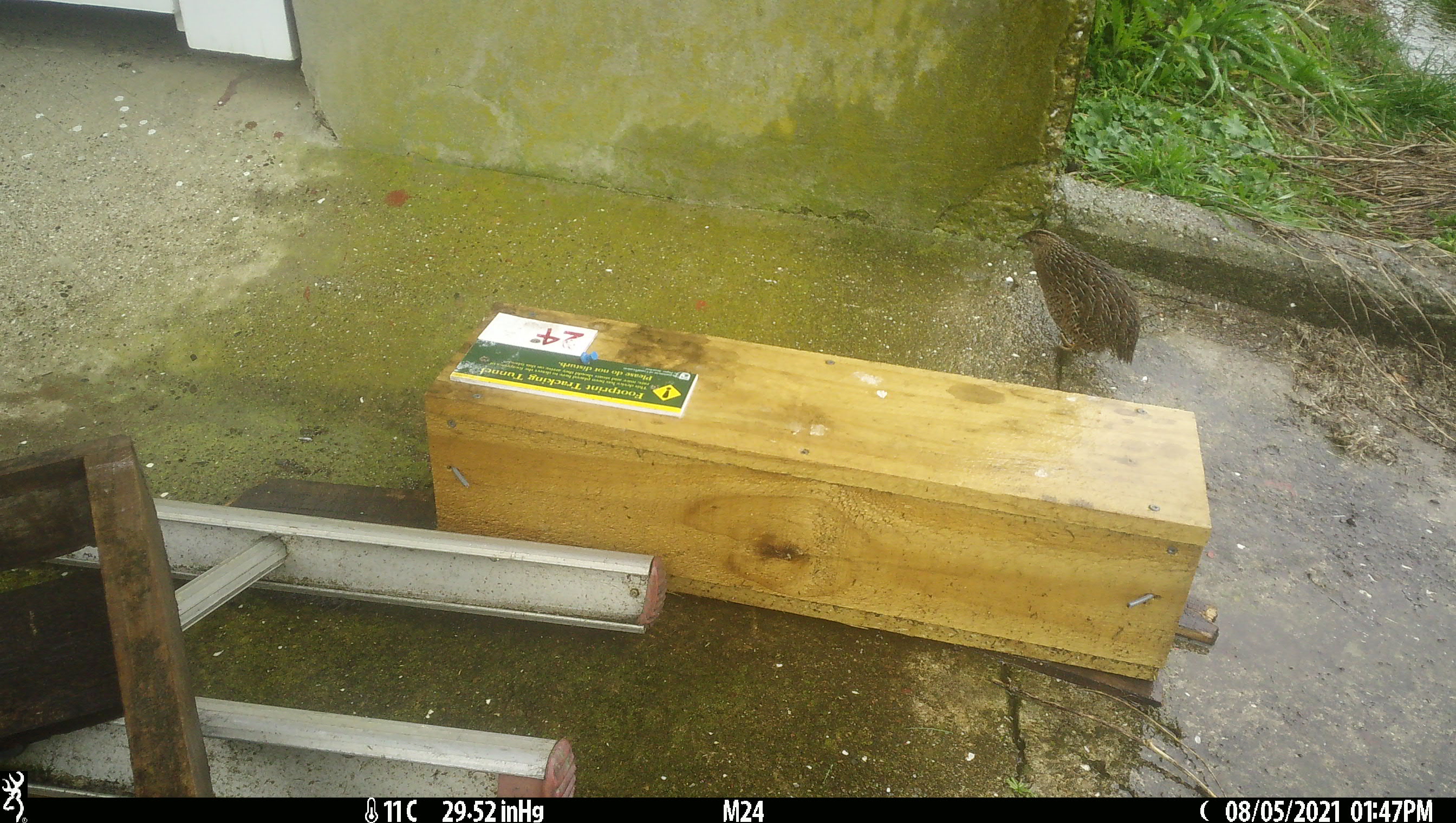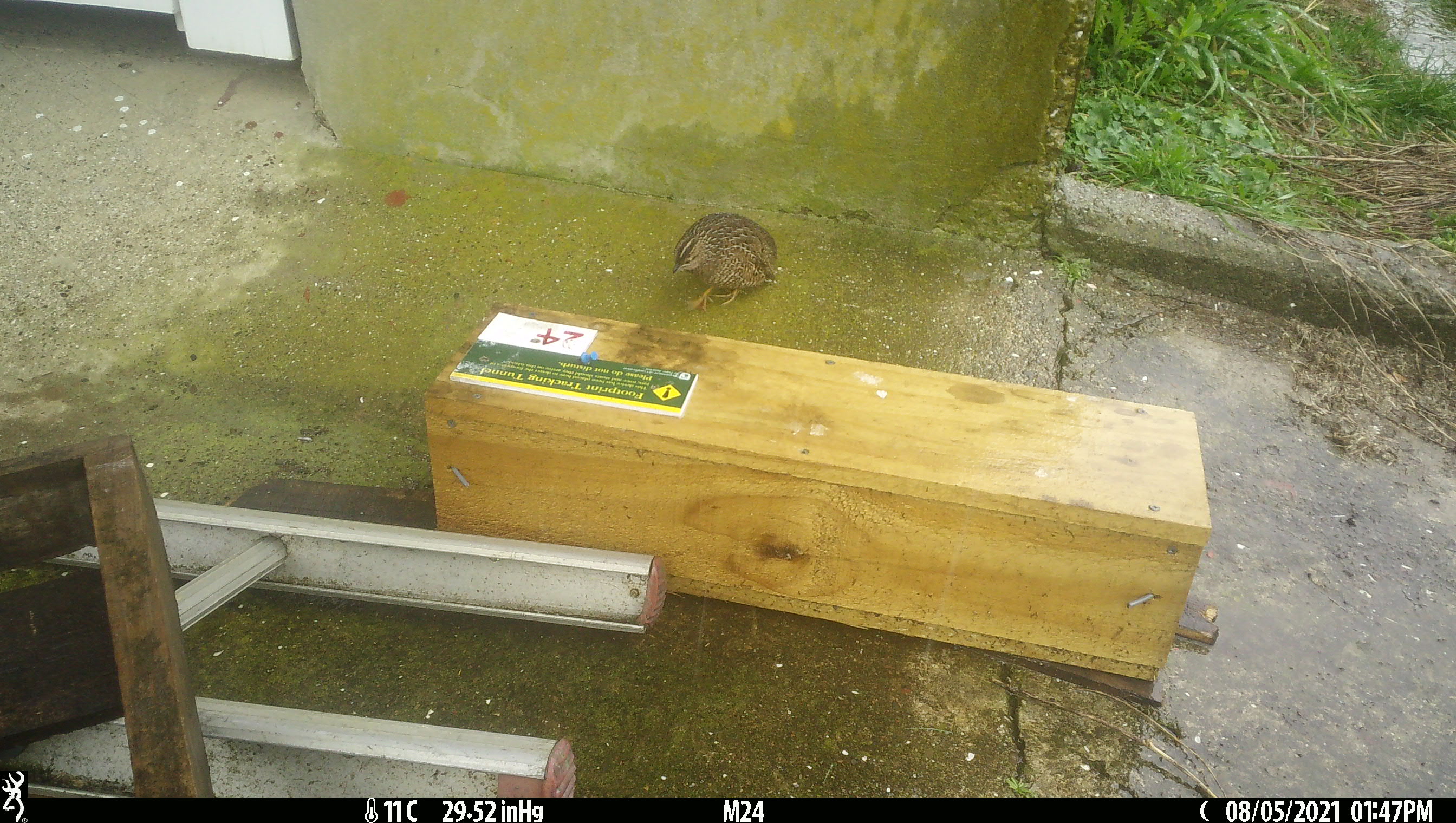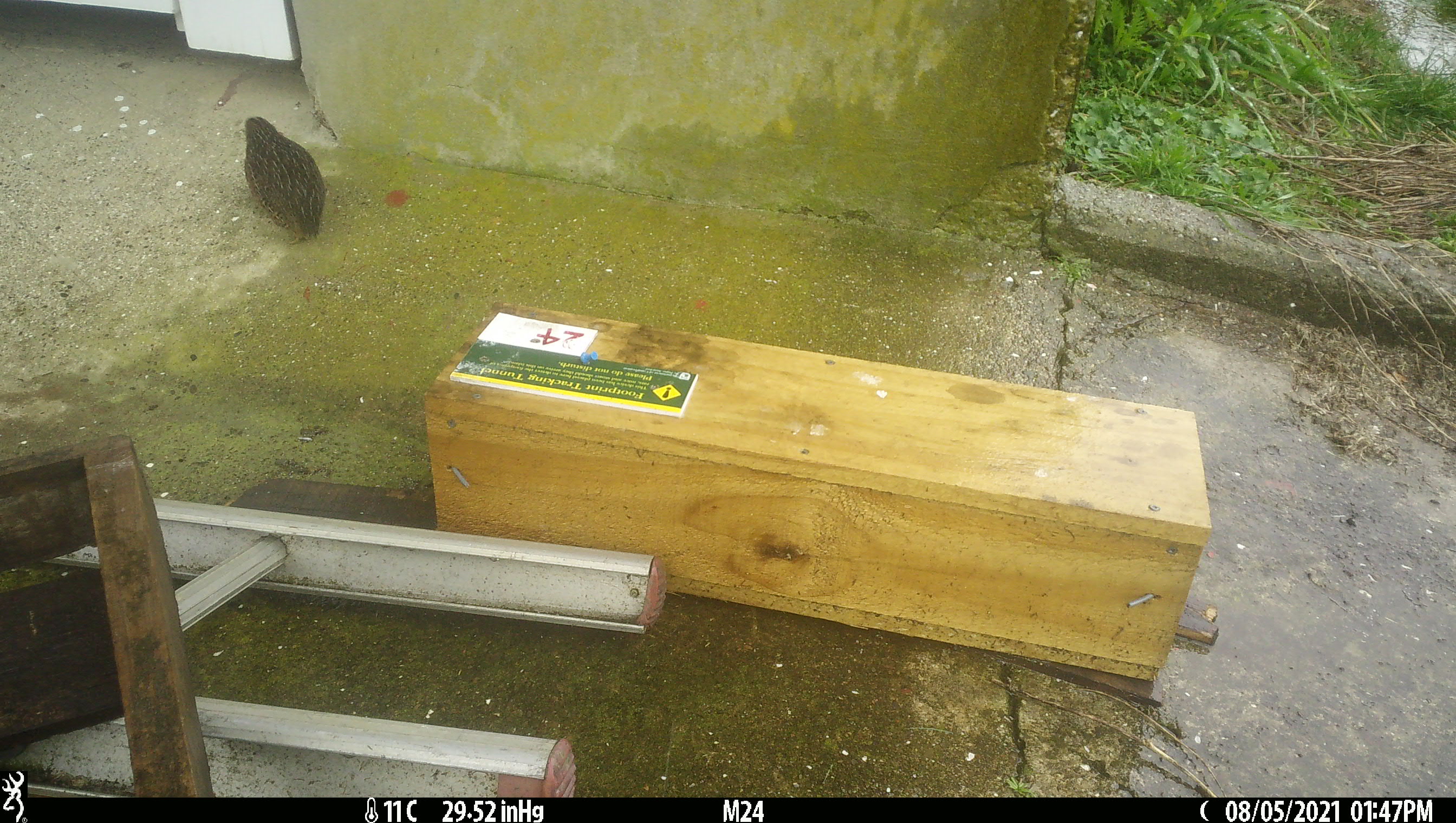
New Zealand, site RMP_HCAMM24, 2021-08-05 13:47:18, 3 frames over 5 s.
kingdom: Animalia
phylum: Chordata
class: Aves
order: Galliformes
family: Phasianidae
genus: Synoicus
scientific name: Synoicus ypsilophorus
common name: brown quail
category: quail brown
Quail brown (brown quail) (Synoicus ypsilophorus).